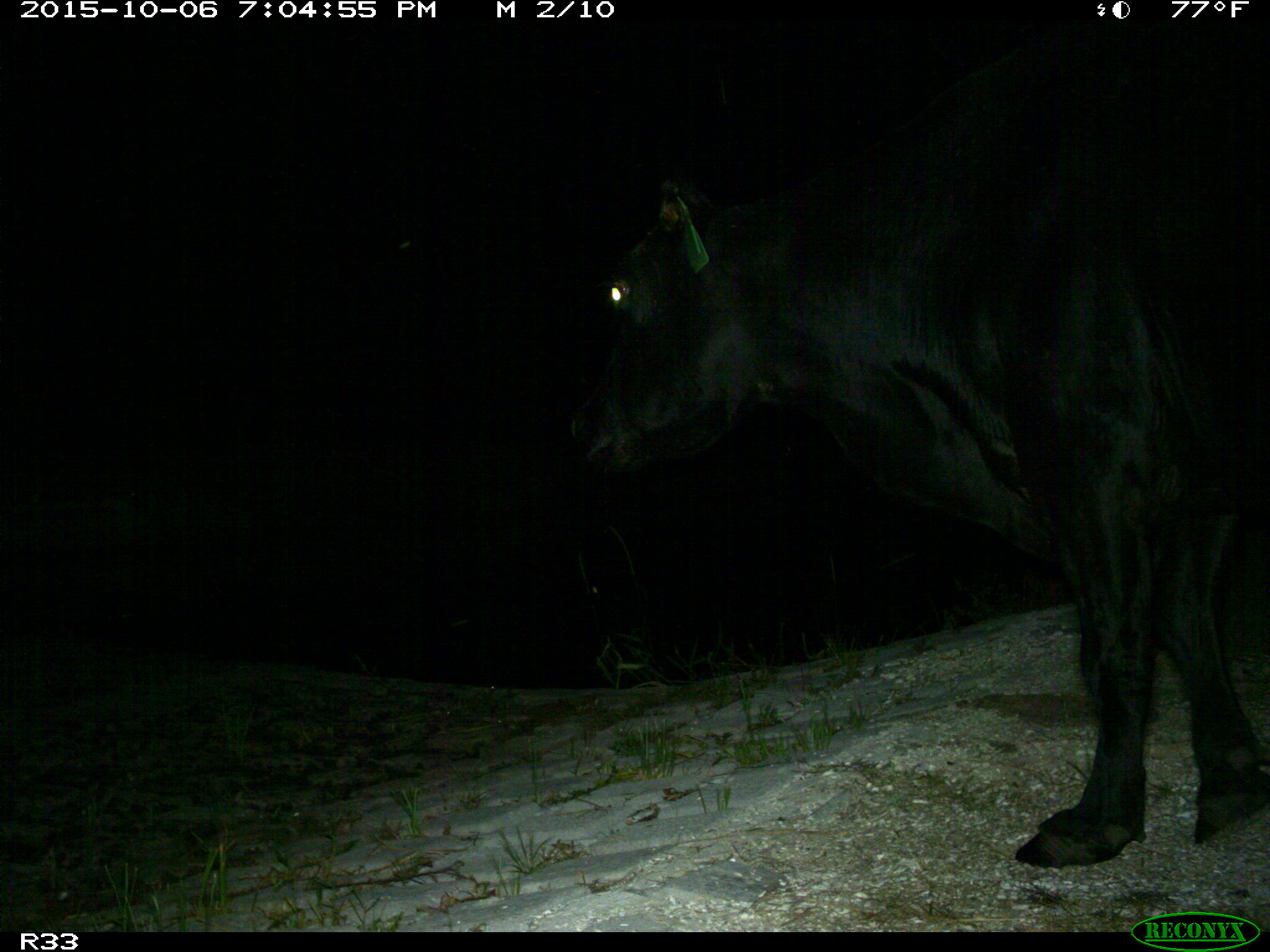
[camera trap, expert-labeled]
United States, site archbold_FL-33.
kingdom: Animalia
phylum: Chordata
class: Mammalia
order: Artiodactyla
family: Bovidae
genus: Bos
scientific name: Bos taurus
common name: domestic cow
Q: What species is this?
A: Bos taurus (domestic cow).